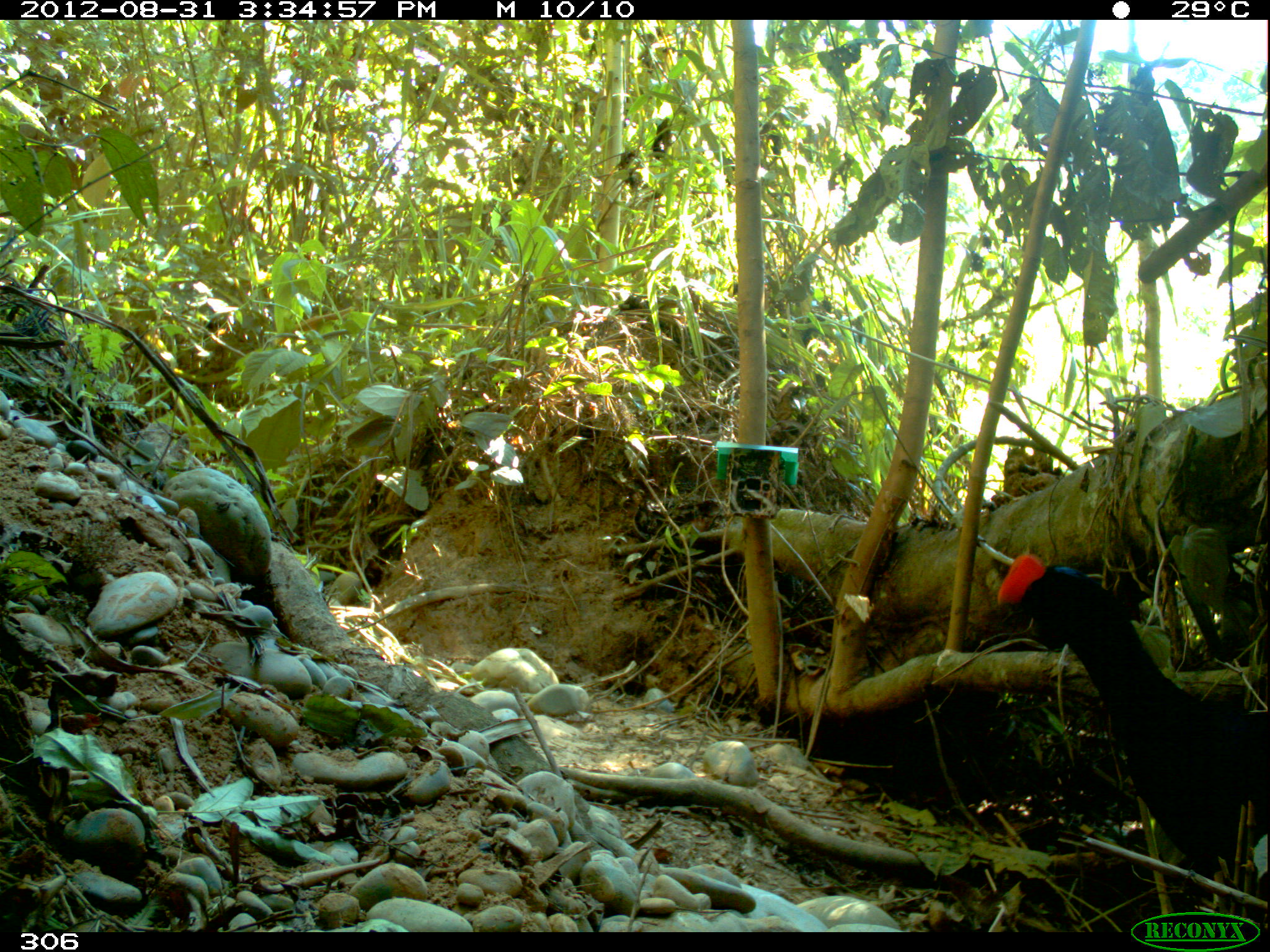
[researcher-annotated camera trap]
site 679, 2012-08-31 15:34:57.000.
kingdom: Animalia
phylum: Chordata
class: Aves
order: Galliformes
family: Cracidae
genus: Mitu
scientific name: Mitu tuberosum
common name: razor-billed curassow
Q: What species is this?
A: Mitu tuberosum (razor-billed curassow).